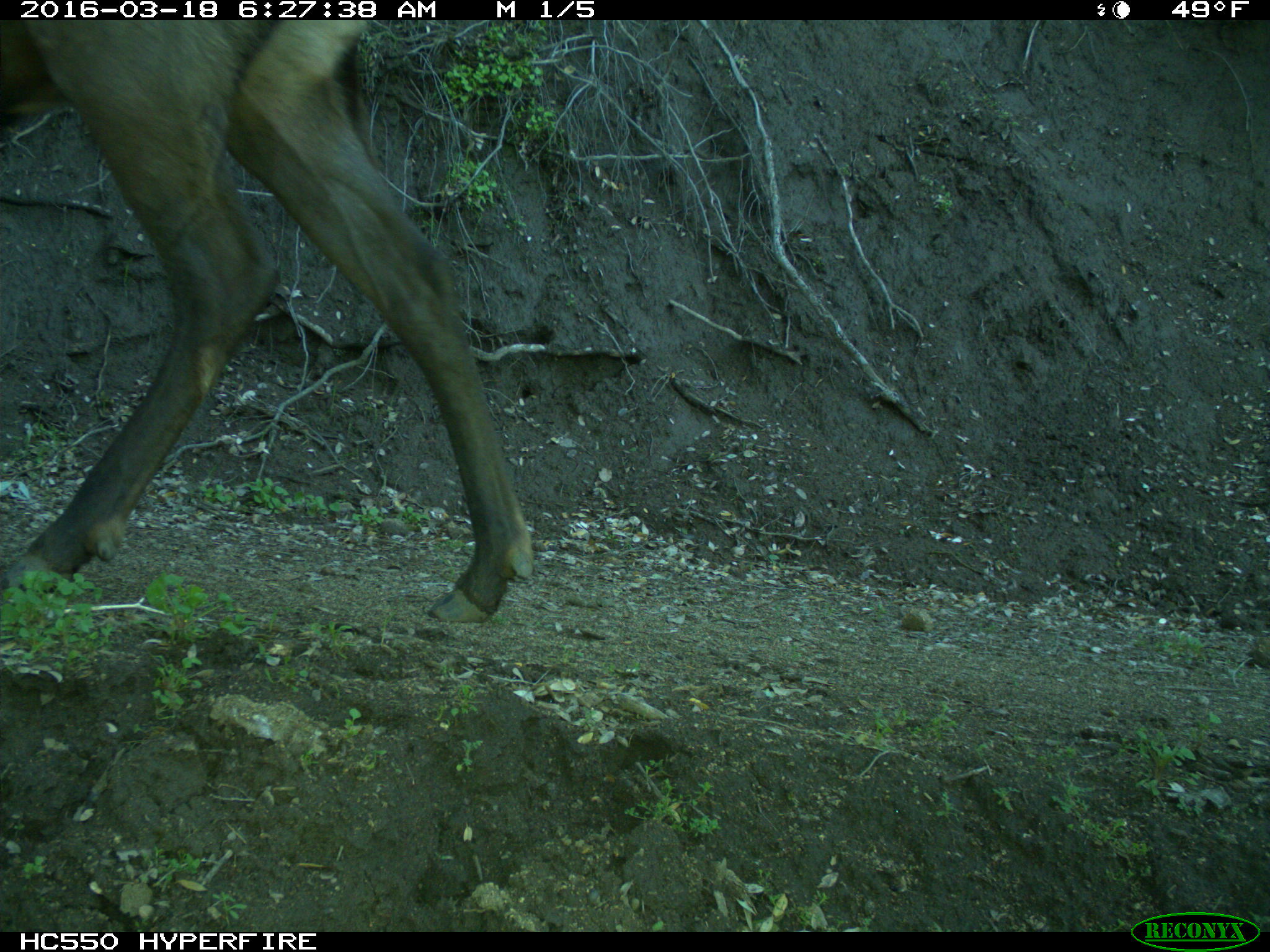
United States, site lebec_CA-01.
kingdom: Animalia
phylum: Chordata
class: Mammalia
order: Artiodactyla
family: Cervidae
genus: Cervus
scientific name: Cervus canadensis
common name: elk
Cervus canadensis (elk).